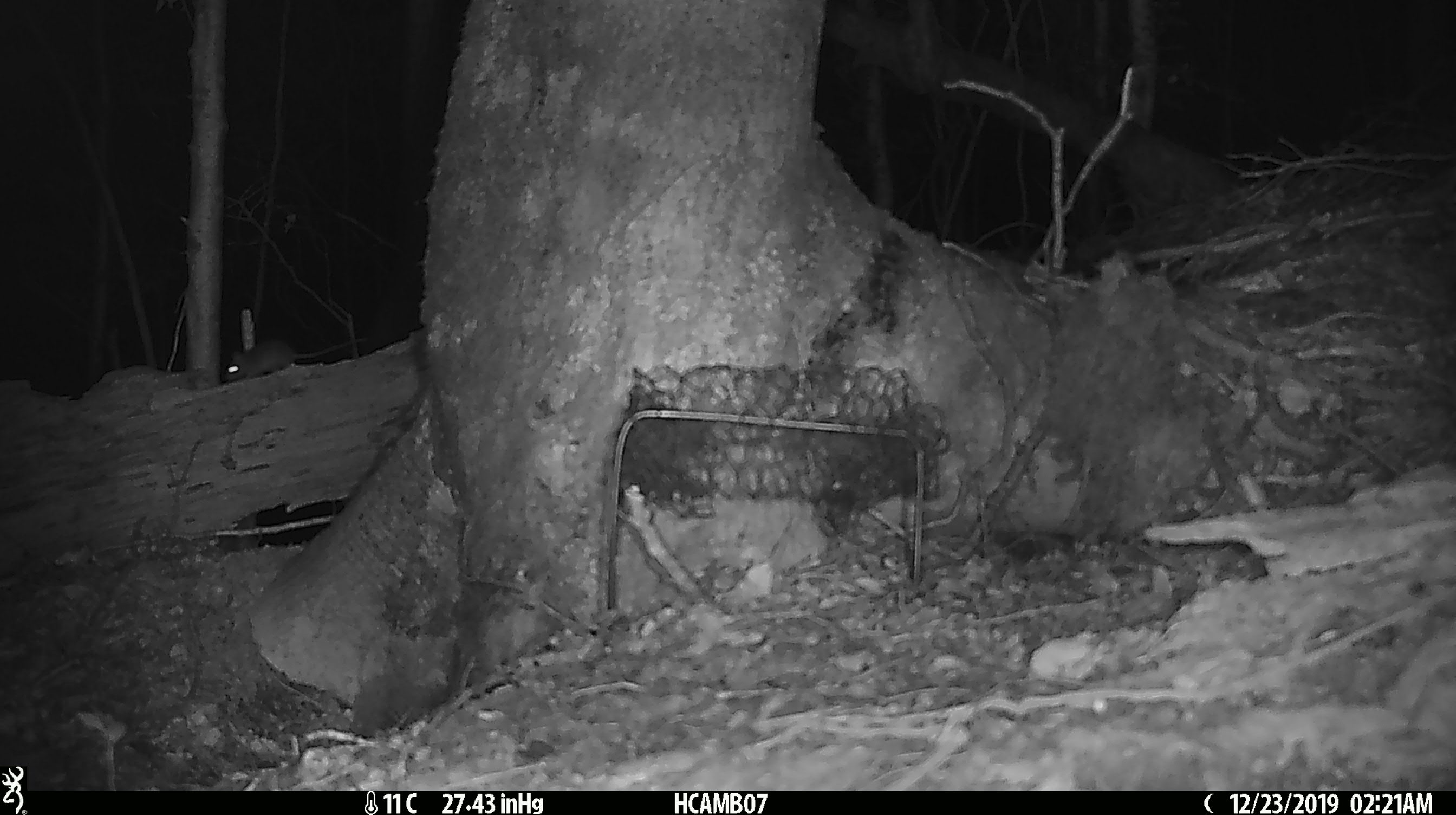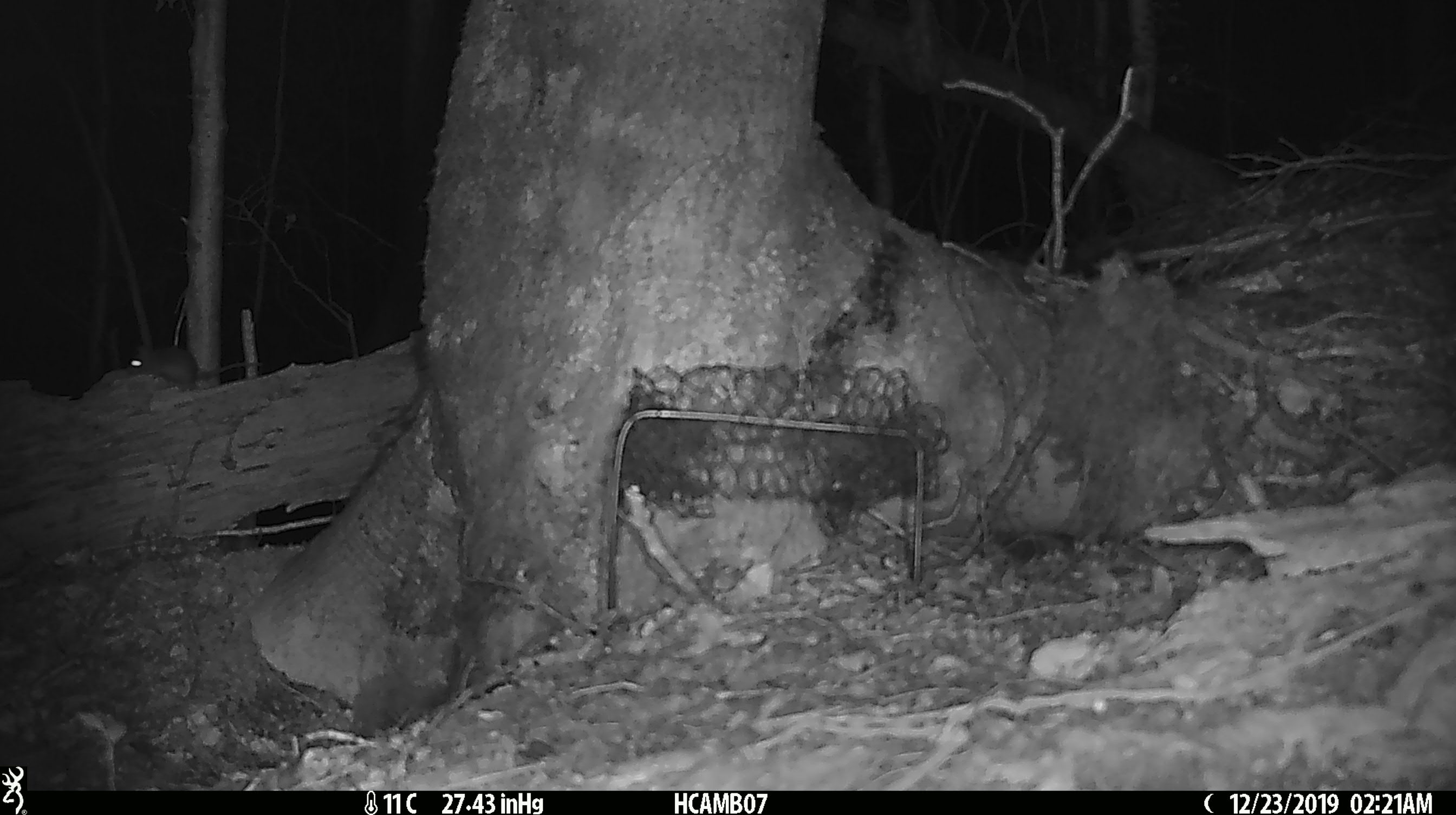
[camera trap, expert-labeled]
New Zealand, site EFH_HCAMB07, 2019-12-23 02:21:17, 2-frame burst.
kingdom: Animalia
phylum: Chordata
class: Mammalia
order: Rodentia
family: Muridae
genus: Mus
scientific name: Mus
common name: mouse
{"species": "mouse (Mus)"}